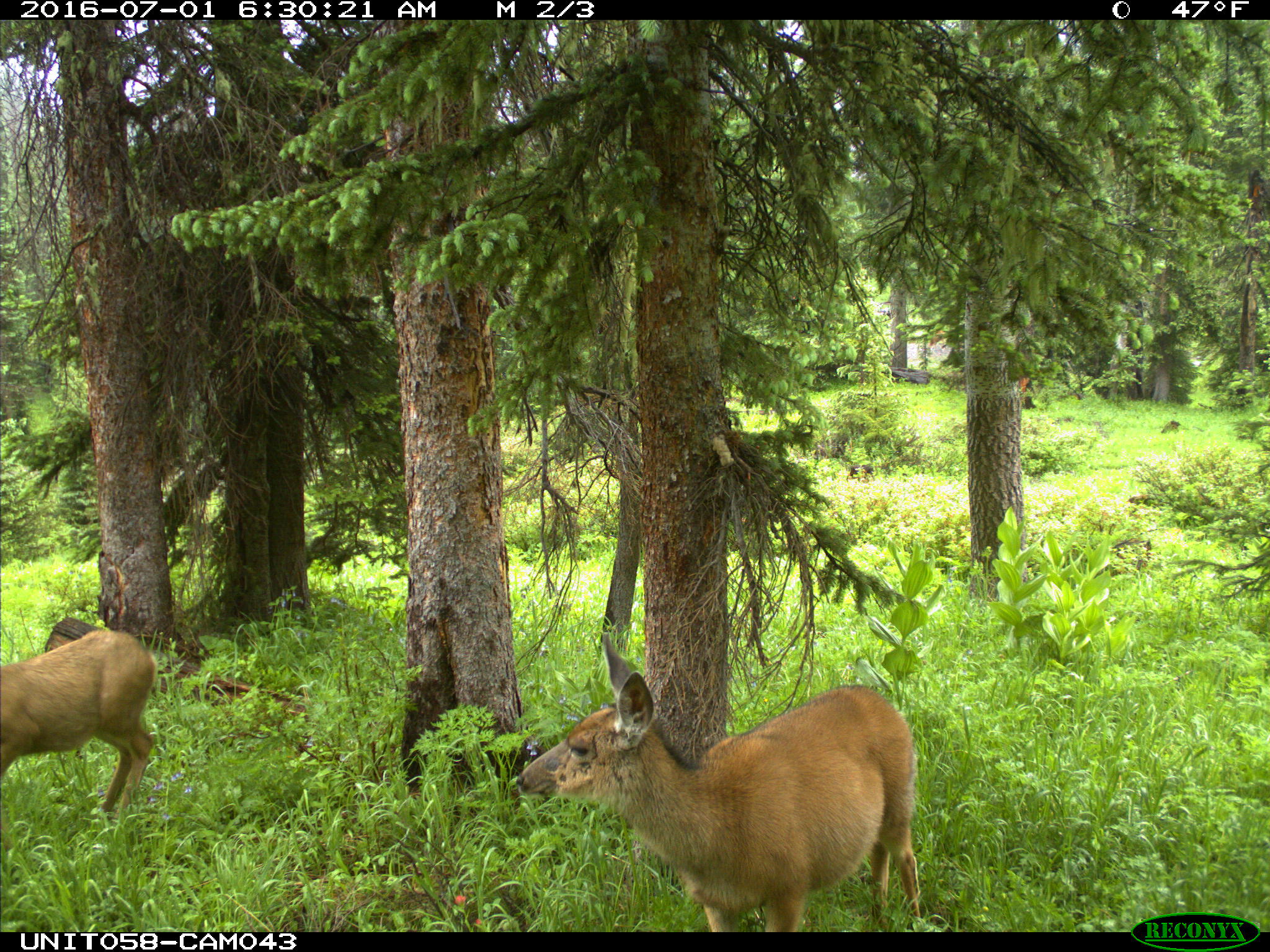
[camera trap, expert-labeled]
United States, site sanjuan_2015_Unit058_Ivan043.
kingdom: Animalia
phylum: Chordata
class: Mammalia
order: Artiodactyla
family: Cervidae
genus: Odocoileus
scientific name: Odocoileus hemionus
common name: mule deer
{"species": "Odocoileus hemionus (mule deer)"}